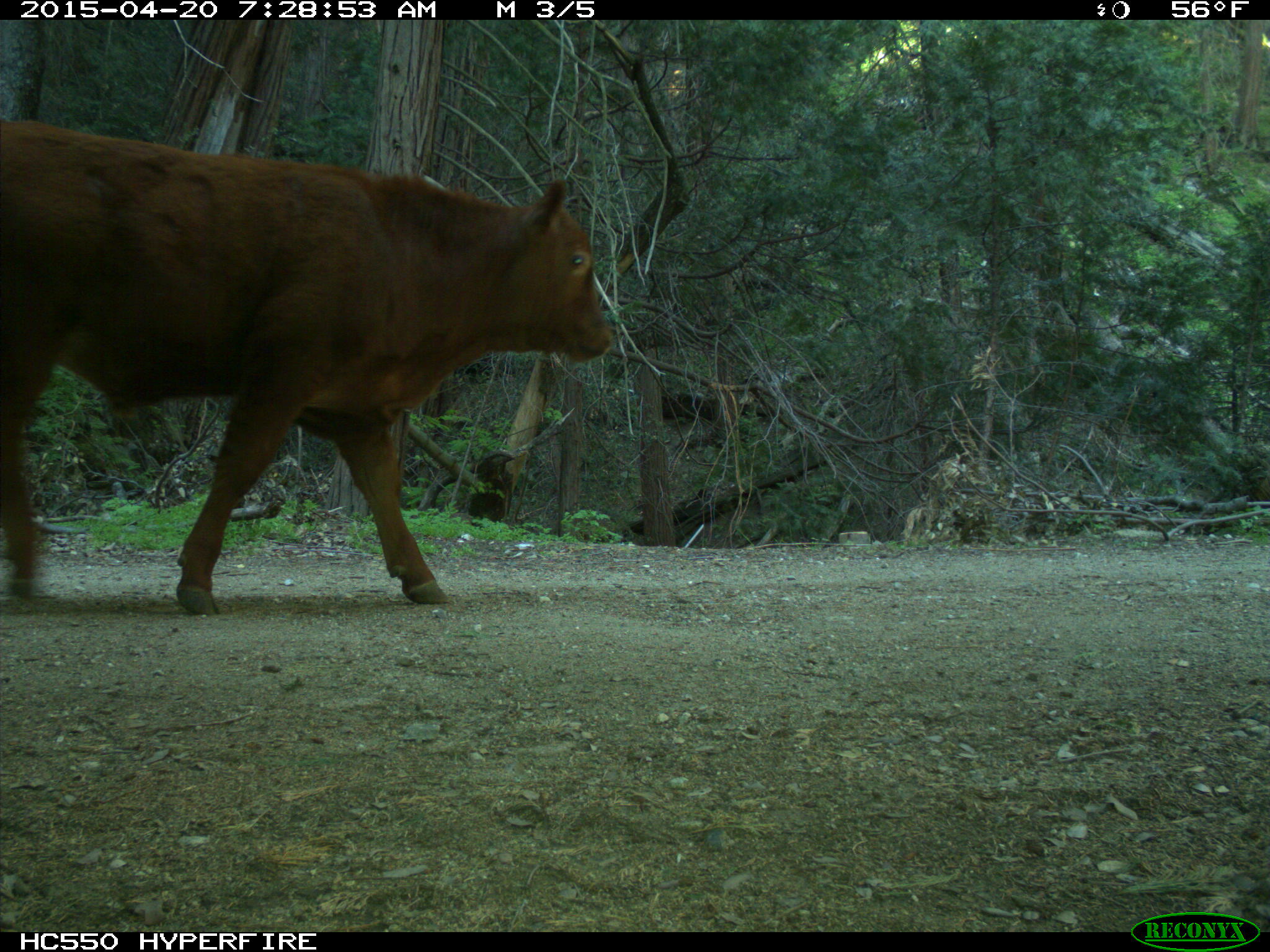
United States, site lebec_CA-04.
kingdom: Animalia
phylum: Chordata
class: Mammalia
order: Artiodactyla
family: Bovidae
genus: Bos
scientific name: Bos taurus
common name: domestic cow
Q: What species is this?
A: Bos taurus (domestic cow).